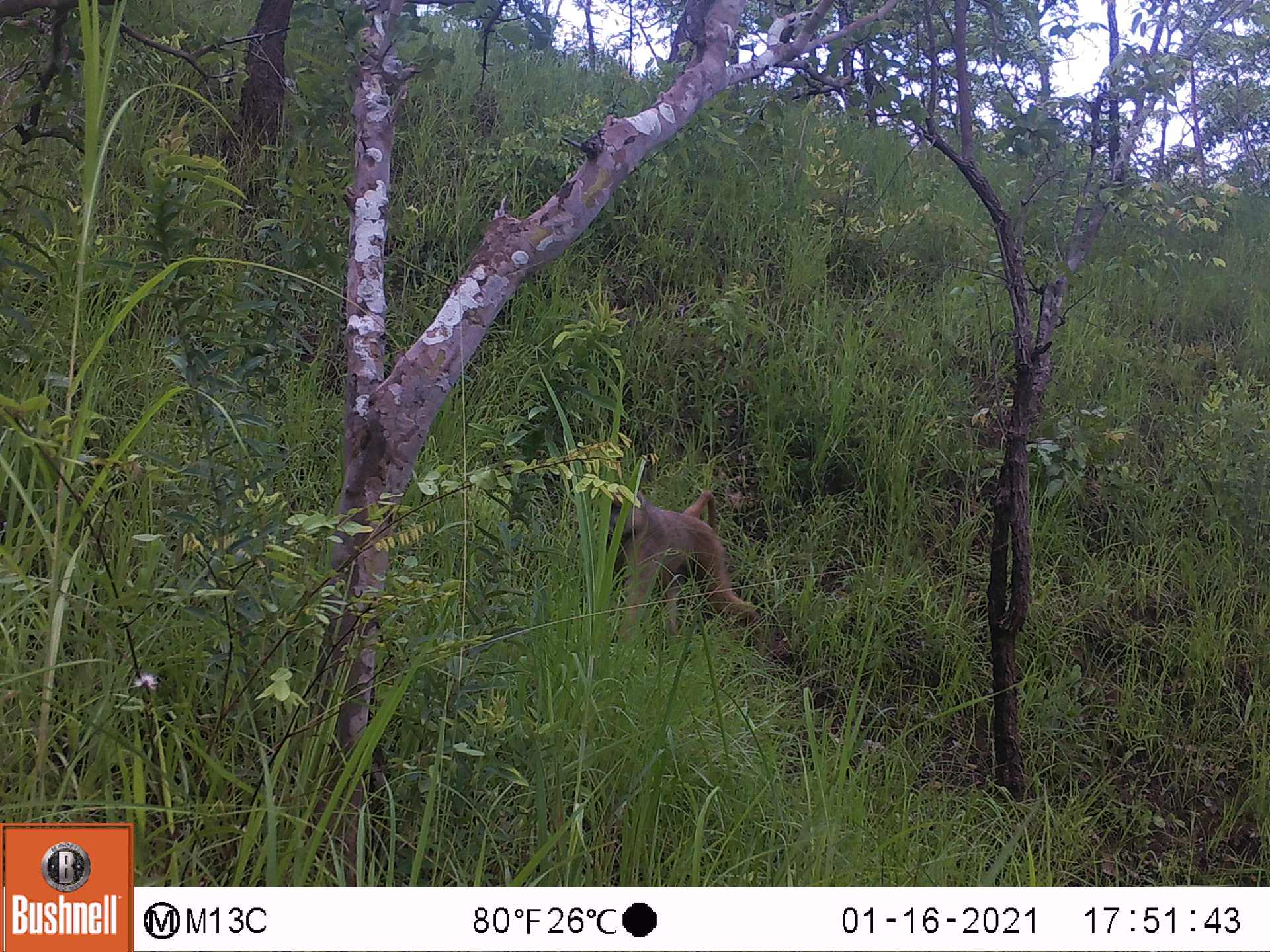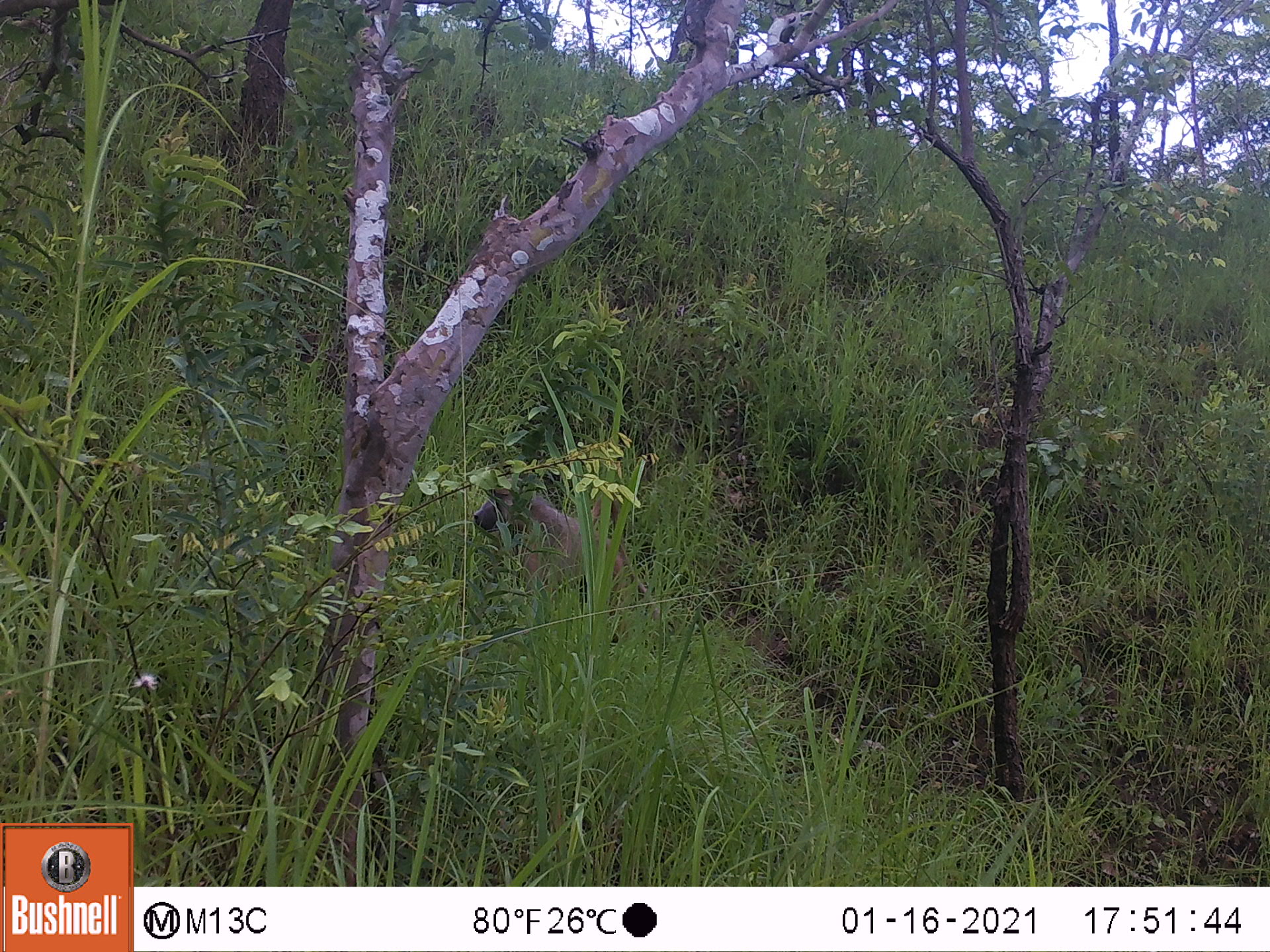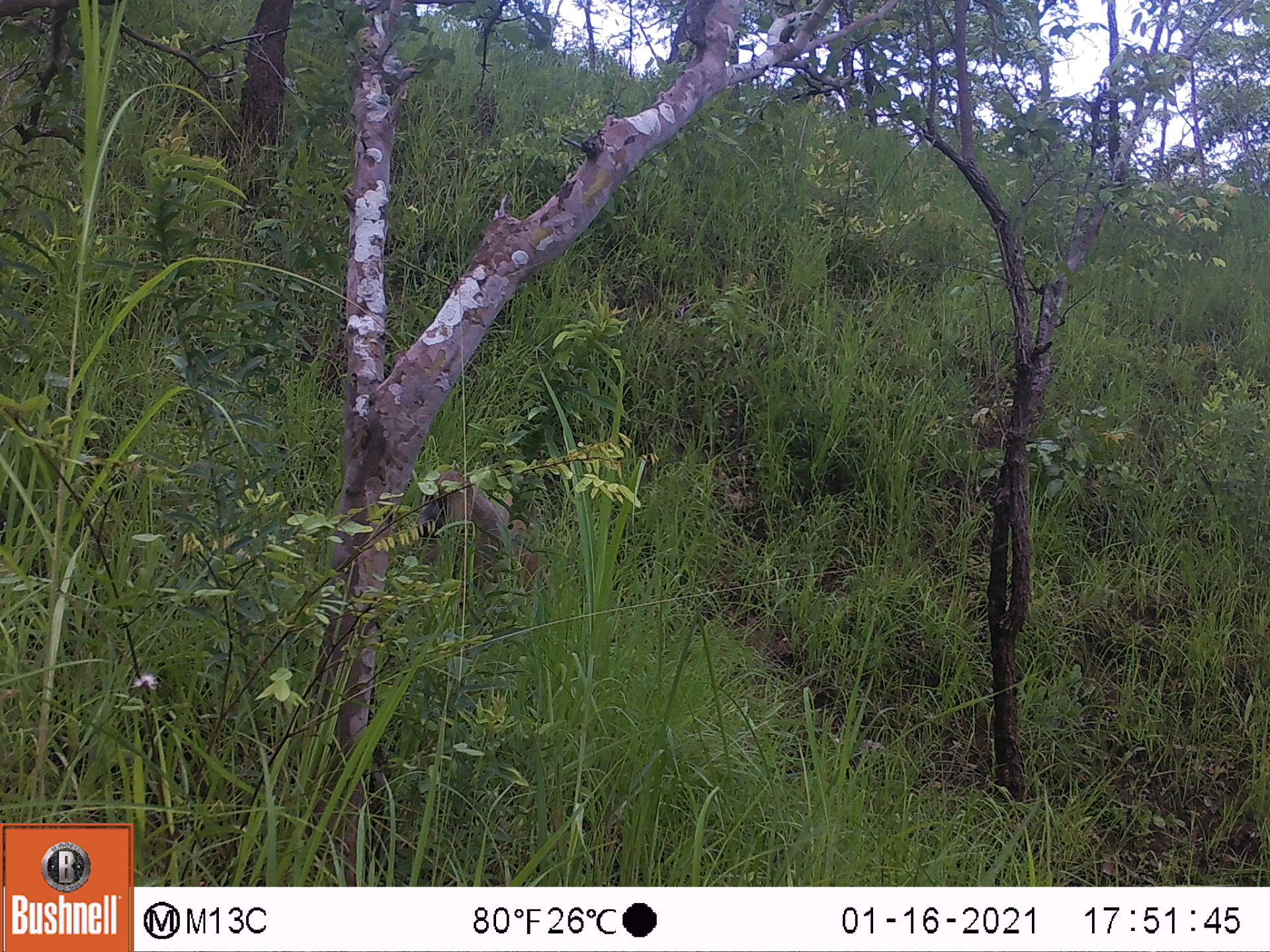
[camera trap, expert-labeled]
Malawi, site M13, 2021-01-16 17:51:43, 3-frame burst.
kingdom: Animalia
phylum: Chordata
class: Mammalia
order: Primates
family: Cercopithecidae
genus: Papio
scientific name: Papio cynocephalus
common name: yellow baboon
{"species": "yellow baboon (Papio cynocephalus)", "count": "1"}